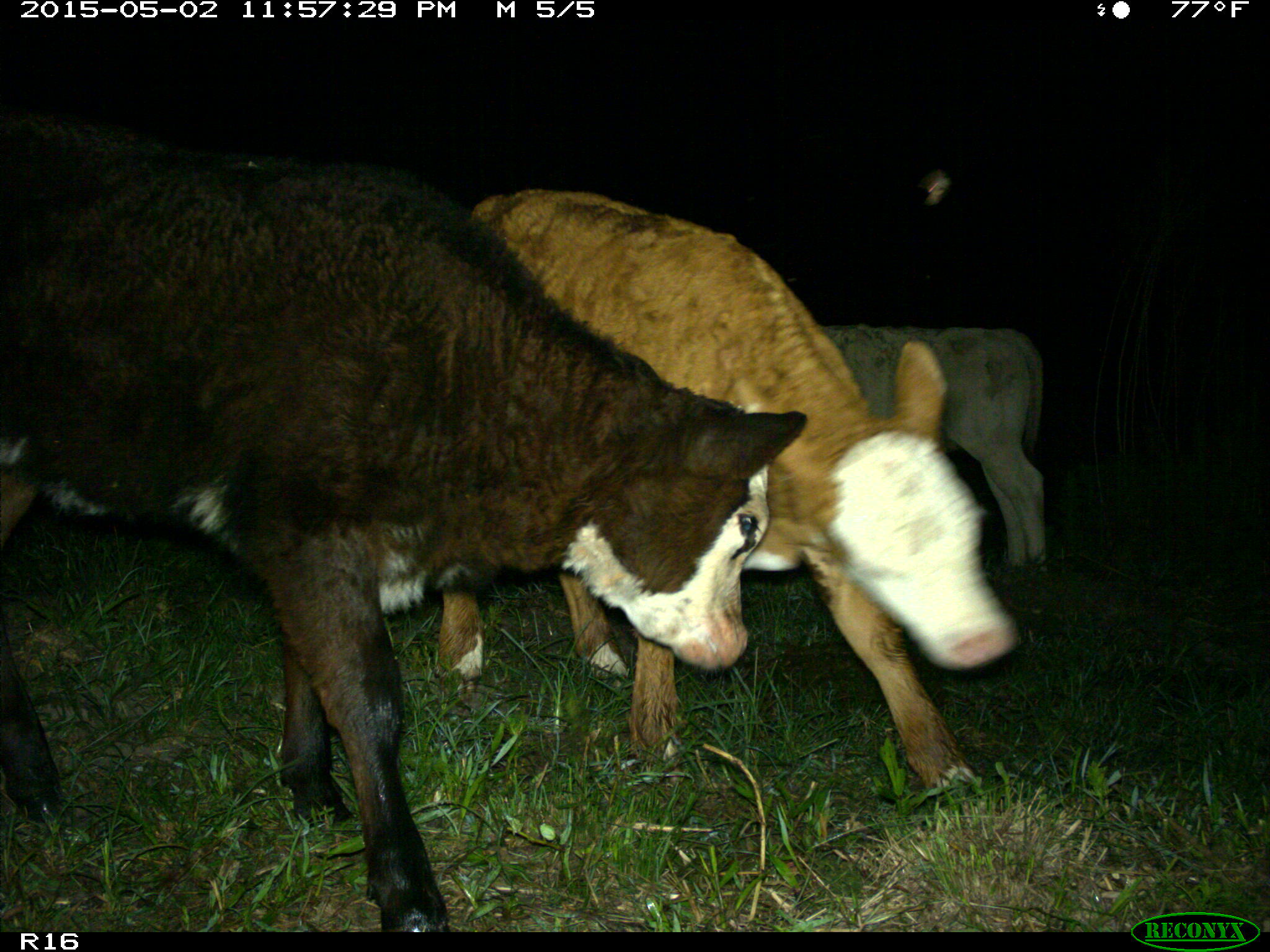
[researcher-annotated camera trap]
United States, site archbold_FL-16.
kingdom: Animalia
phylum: Chordata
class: Mammalia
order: Artiodactyla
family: Bovidae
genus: Bos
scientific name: Bos taurus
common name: domestic cow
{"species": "Bos taurus (domestic cow)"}